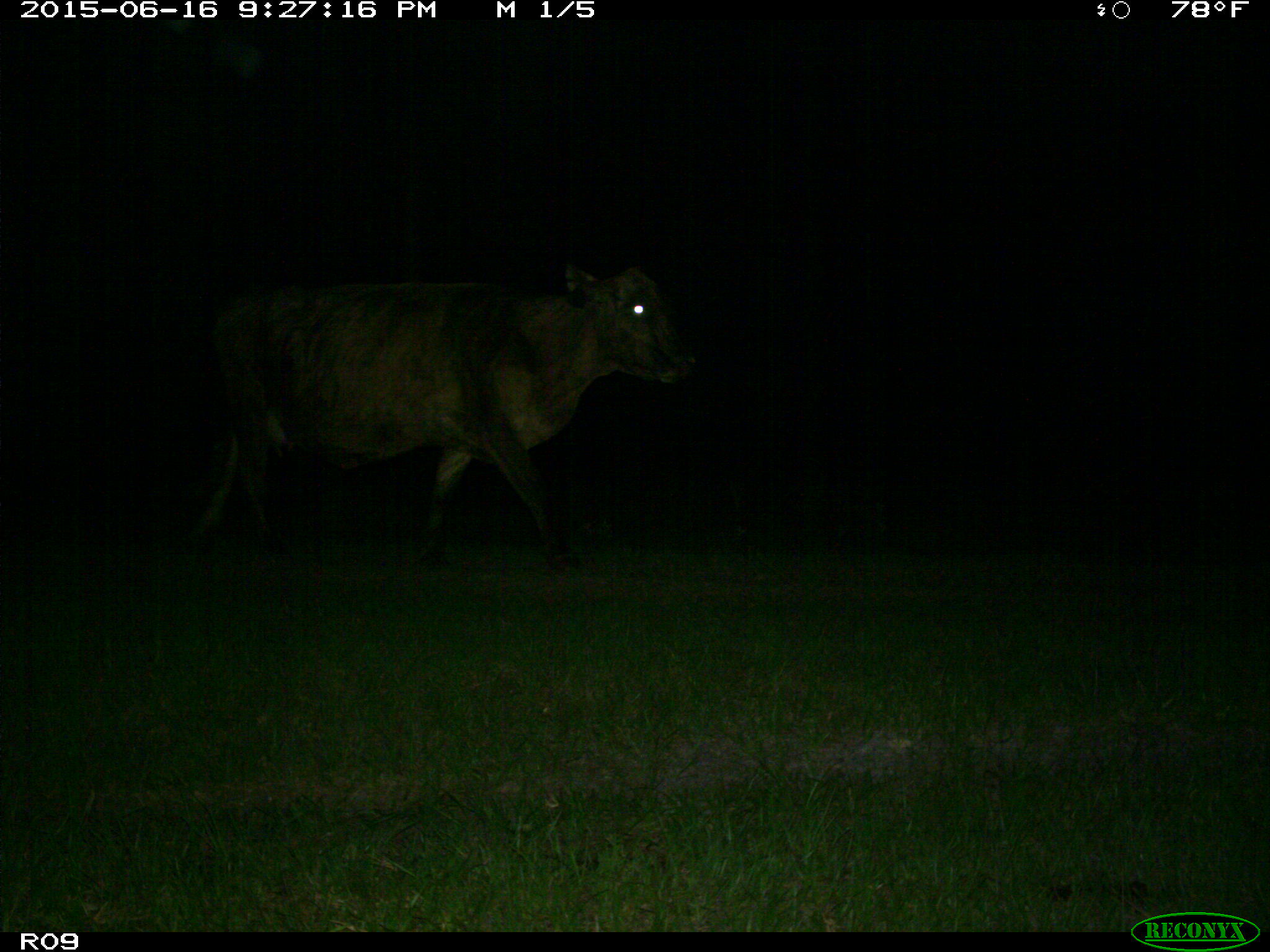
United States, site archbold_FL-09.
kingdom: Animalia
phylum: Chordata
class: Mammalia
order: Artiodactyla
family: Bovidae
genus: Bos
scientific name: Bos taurus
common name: domestic cow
Bos taurus (domestic cow).